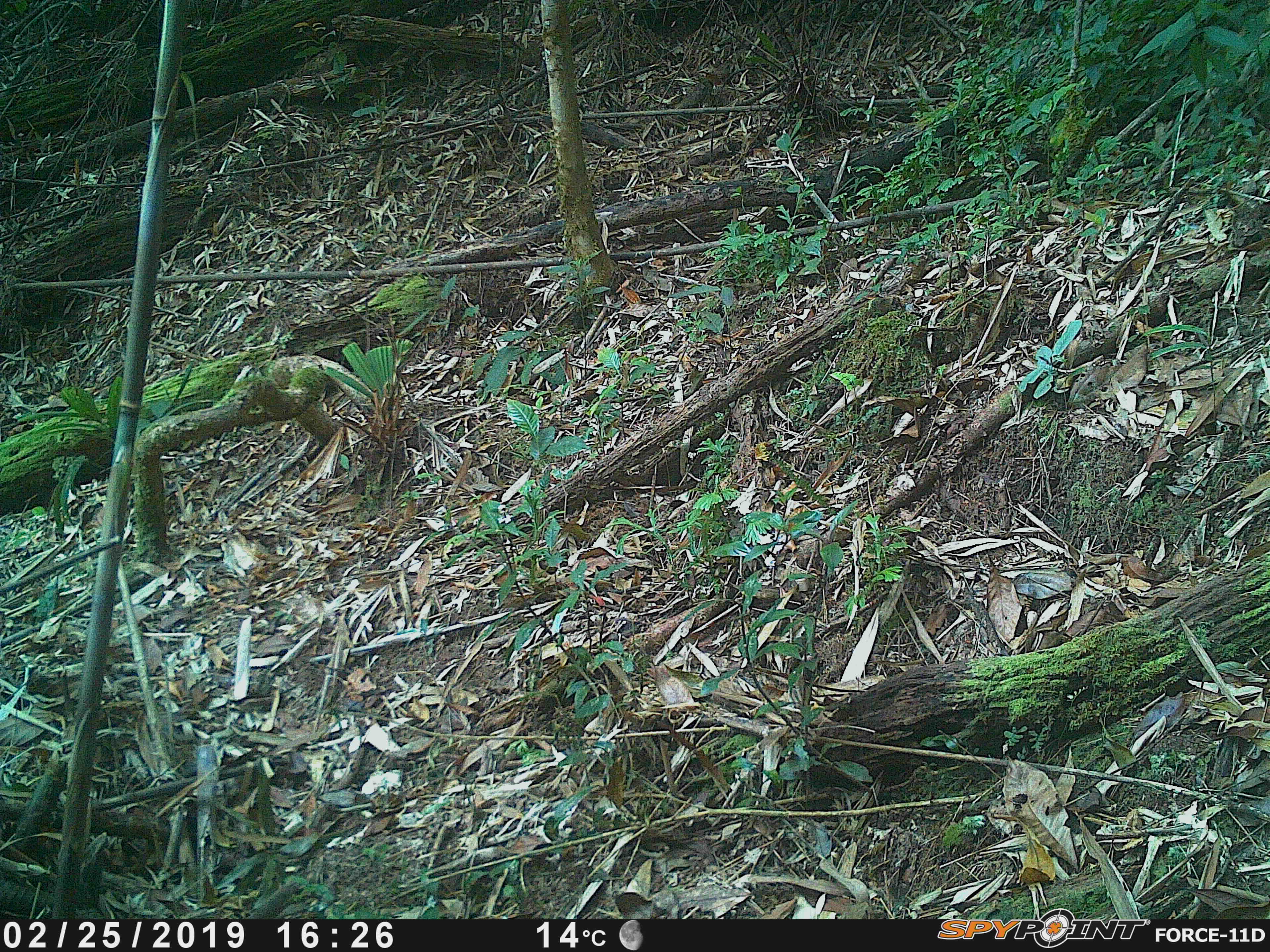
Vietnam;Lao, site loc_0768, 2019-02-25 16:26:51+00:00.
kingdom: Animalia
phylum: Chordata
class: Mammalia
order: Rodentia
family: Sciuridae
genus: Dremomys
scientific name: Dremomys rufigenis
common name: red-cheeked squirrel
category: red cheeked squirrel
Red cheeked squirrel (red-cheeked squirrel) (Dremomys rufigenis). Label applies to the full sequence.